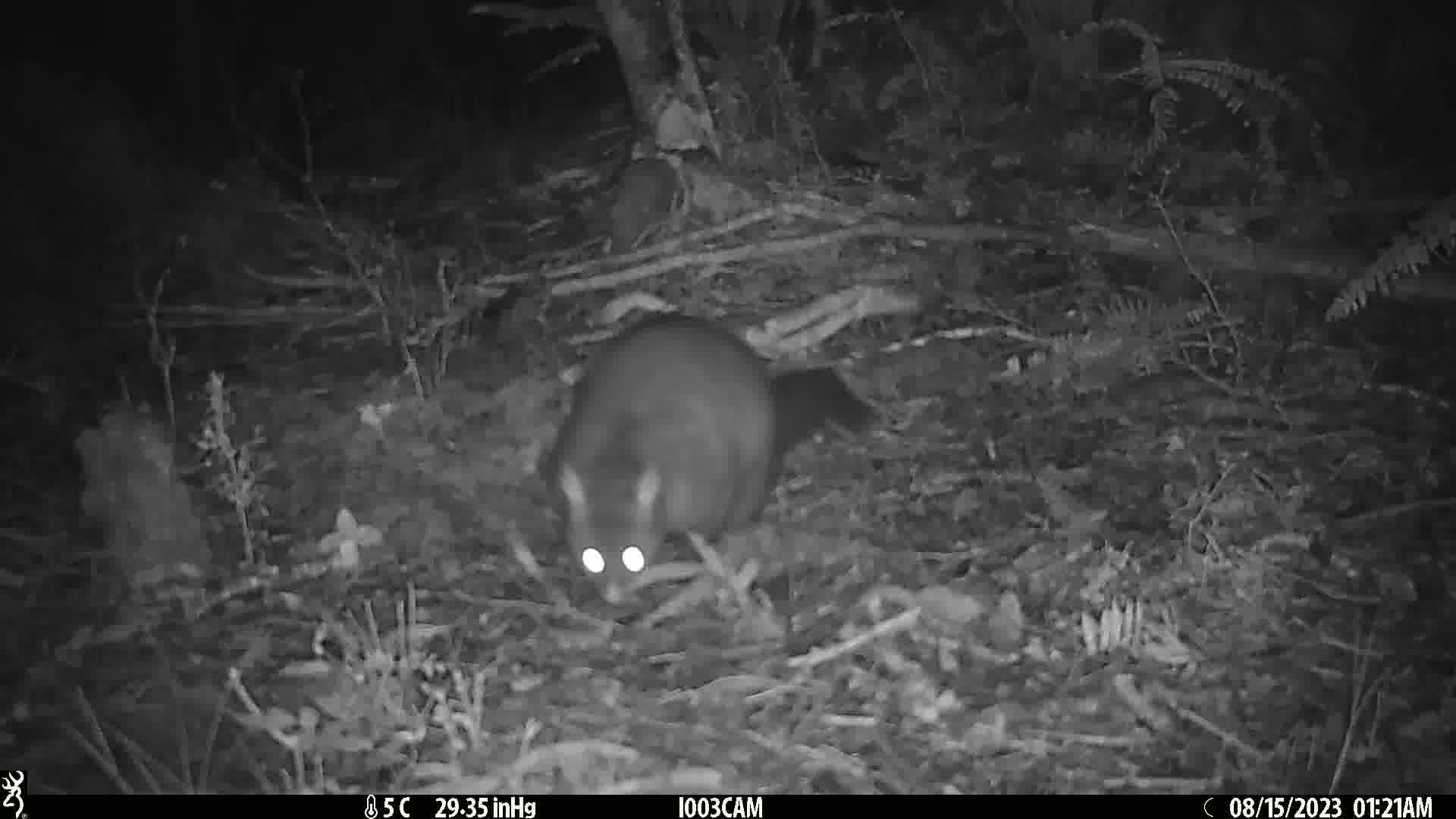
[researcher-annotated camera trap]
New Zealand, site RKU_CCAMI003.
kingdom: Animalia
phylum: Chordata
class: Mammalia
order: Diprotodontia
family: Phalangeridae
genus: Trichosurus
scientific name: Trichosurus vulpecula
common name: common brushtail possum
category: possum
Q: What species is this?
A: Possum (common brushtail possum) (Trichosurus vulpecula).